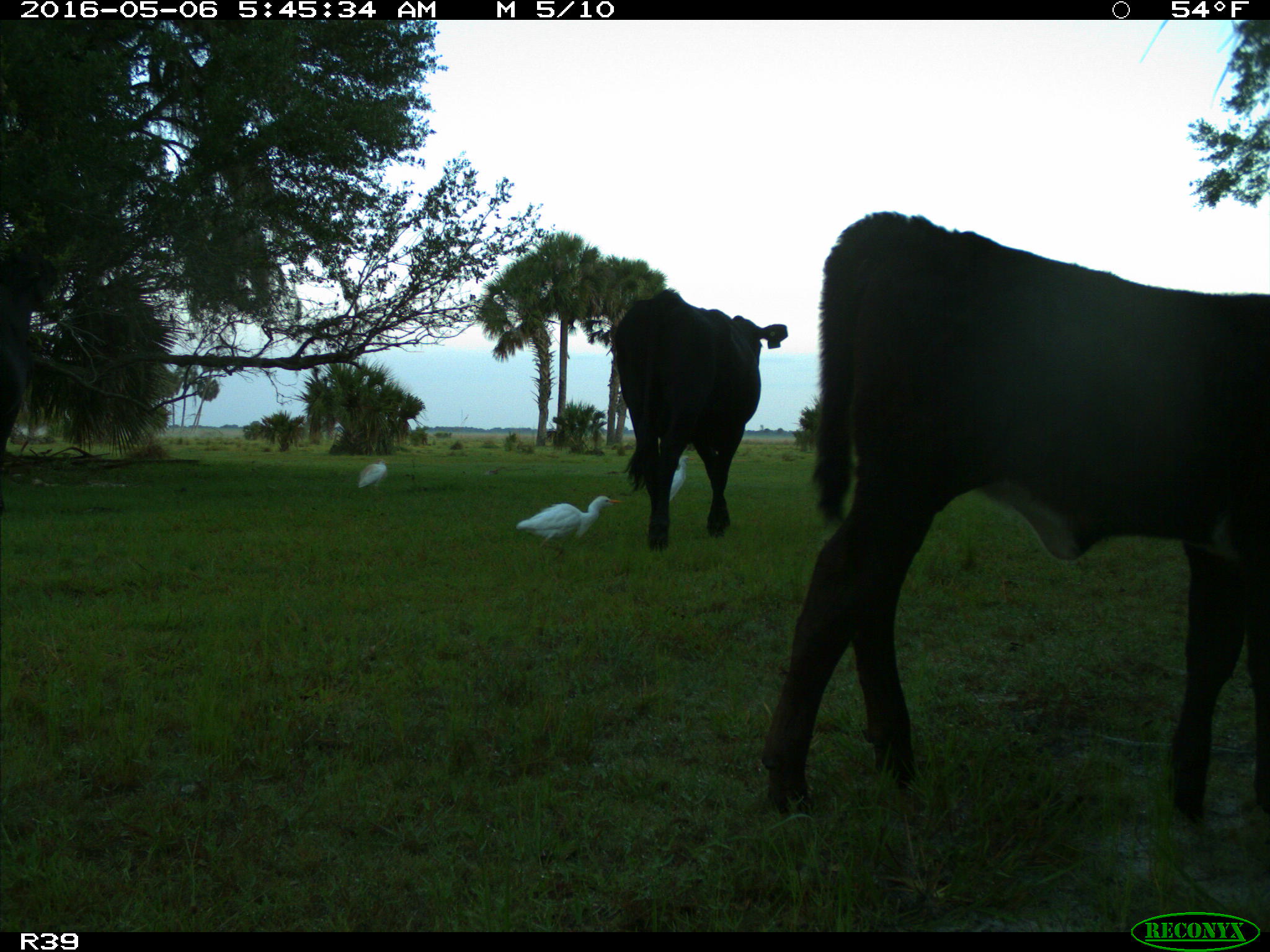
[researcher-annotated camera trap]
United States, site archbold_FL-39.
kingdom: Animalia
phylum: Chordata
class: Mammalia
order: Artiodactyla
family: Bovidae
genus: Bos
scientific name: Bos taurus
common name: domestic cow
Bos taurus (domestic cow).